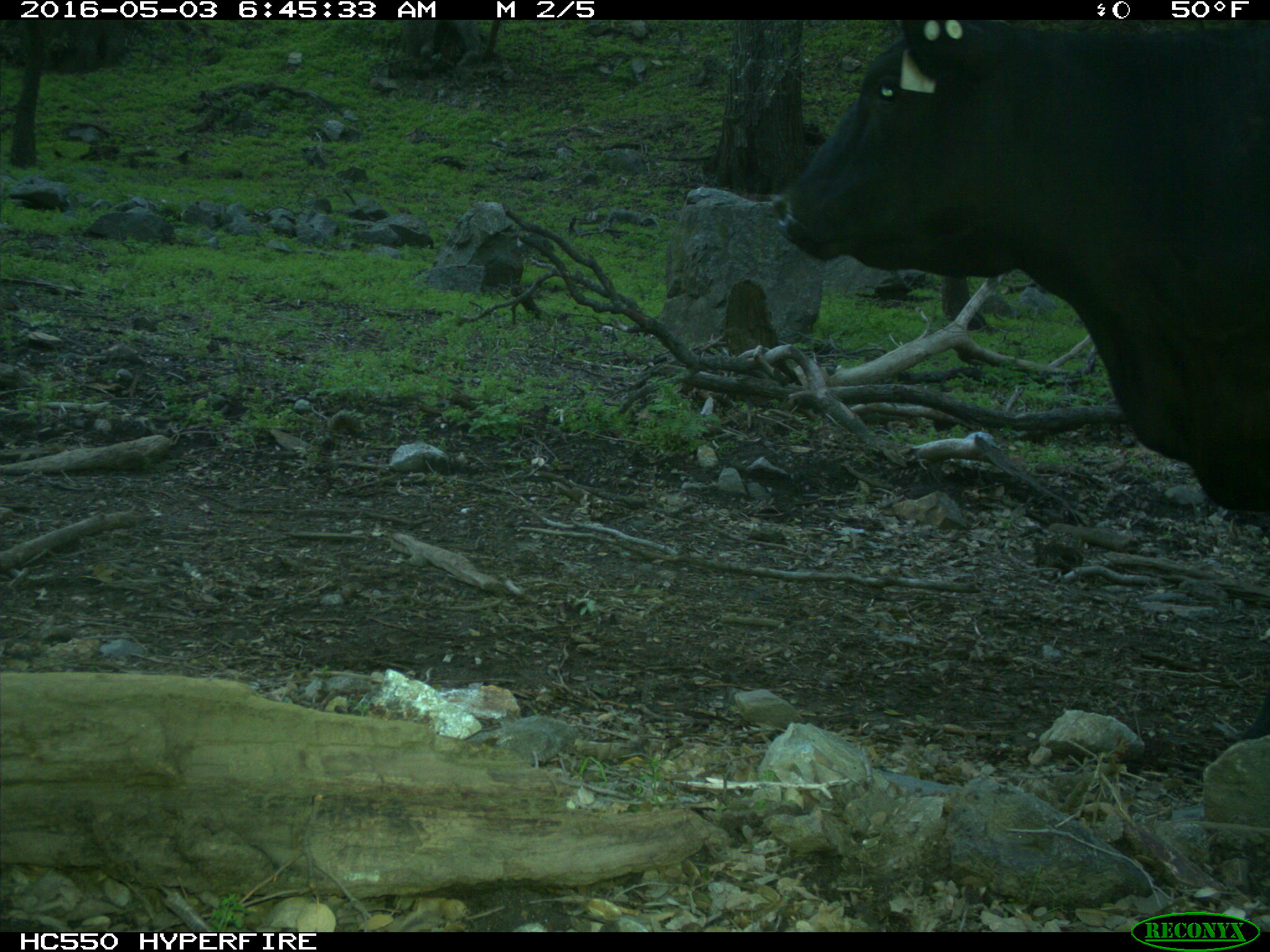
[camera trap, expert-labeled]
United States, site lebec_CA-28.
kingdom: Animalia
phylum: Chordata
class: Mammalia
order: Artiodactyla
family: Bovidae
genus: Bos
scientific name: Bos taurus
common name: domestic cow